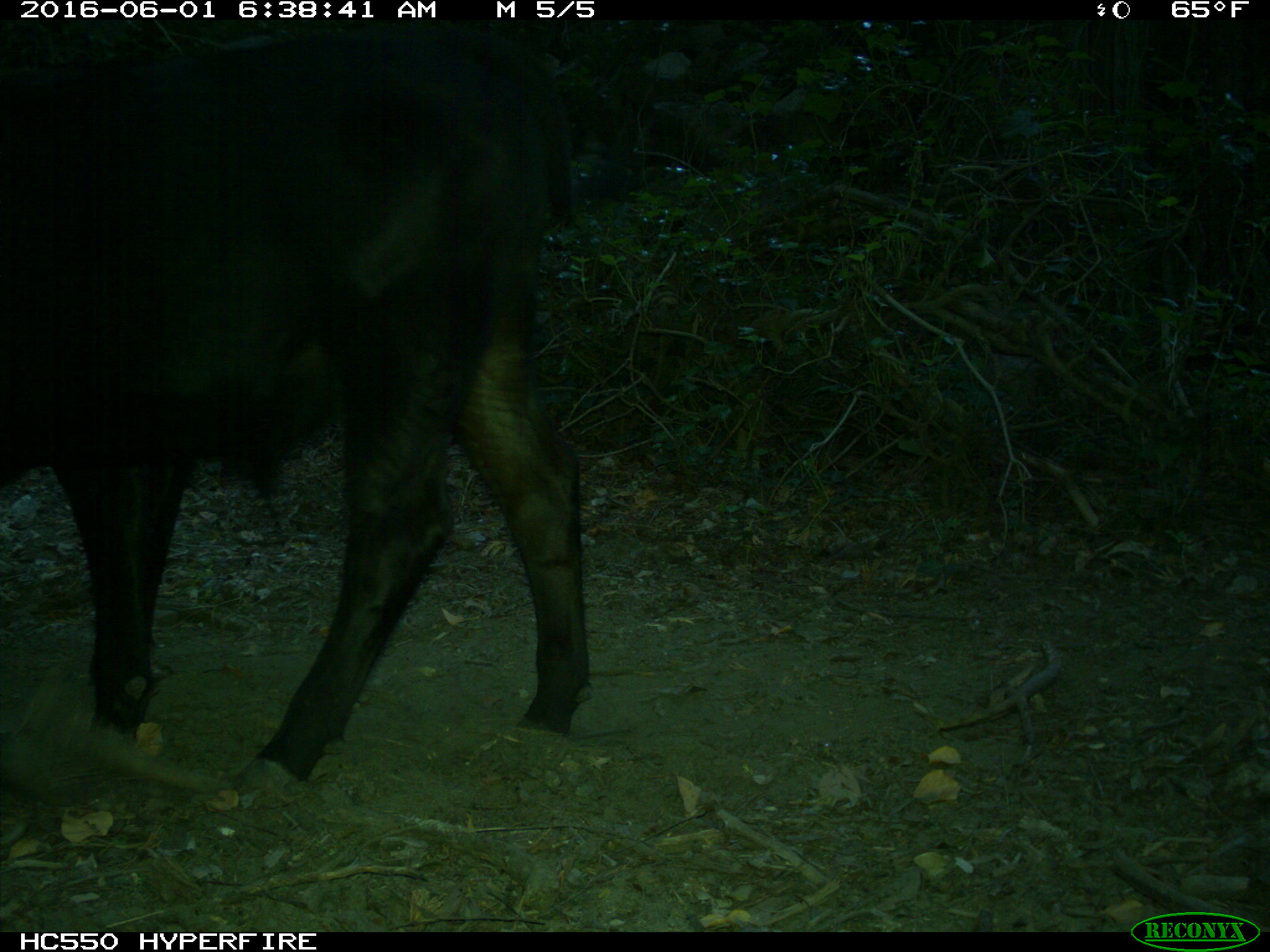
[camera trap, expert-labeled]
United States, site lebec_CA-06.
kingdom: Animalia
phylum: Chordata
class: Mammalia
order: Artiodactyla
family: Bovidae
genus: Bos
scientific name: Bos taurus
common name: domestic cow